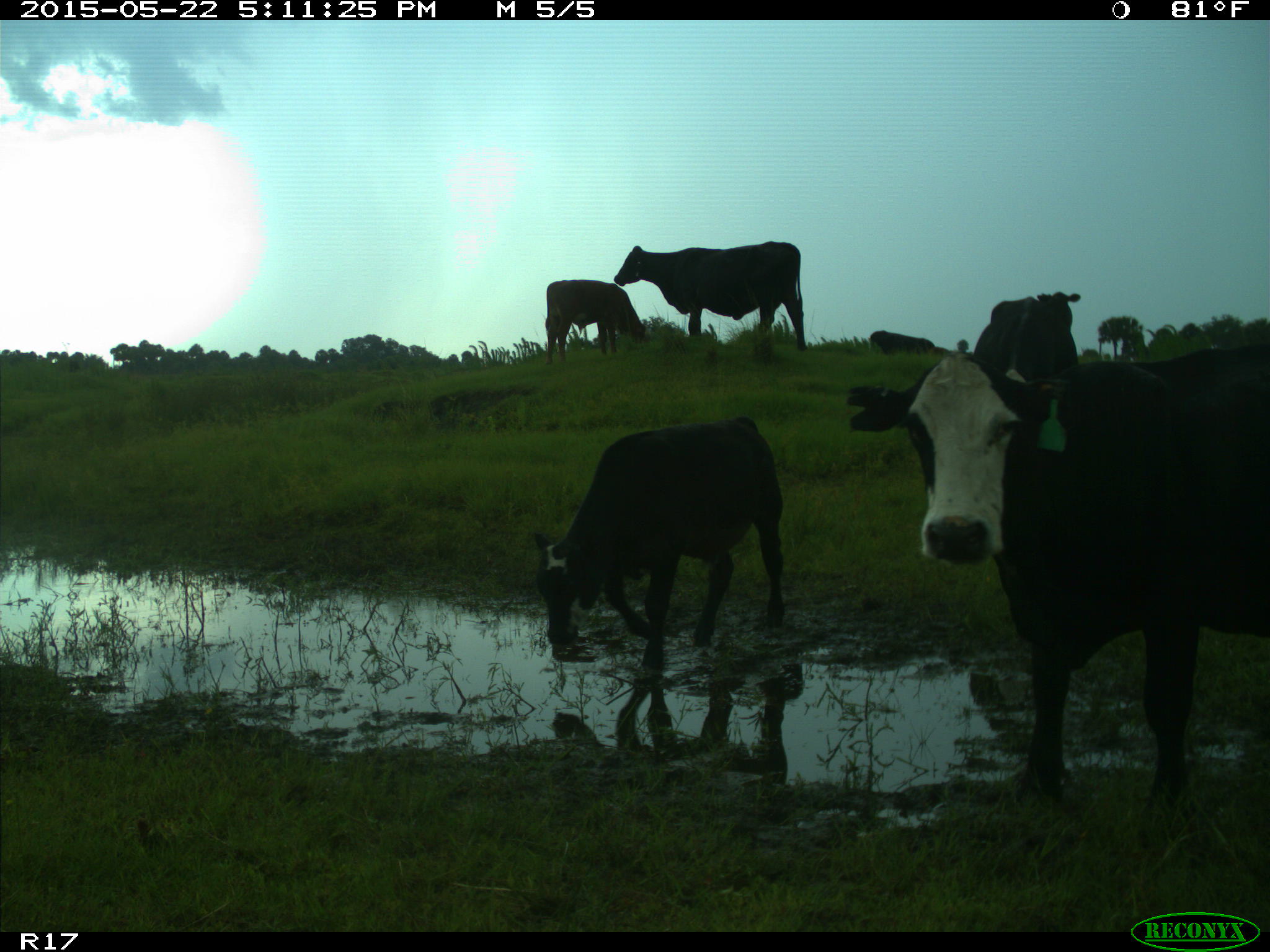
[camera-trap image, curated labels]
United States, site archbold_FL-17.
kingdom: Animalia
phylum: Chordata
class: Mammalia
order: Artiodactyla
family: Bovidae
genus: Bos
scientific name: Bos taurus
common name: domestic cow